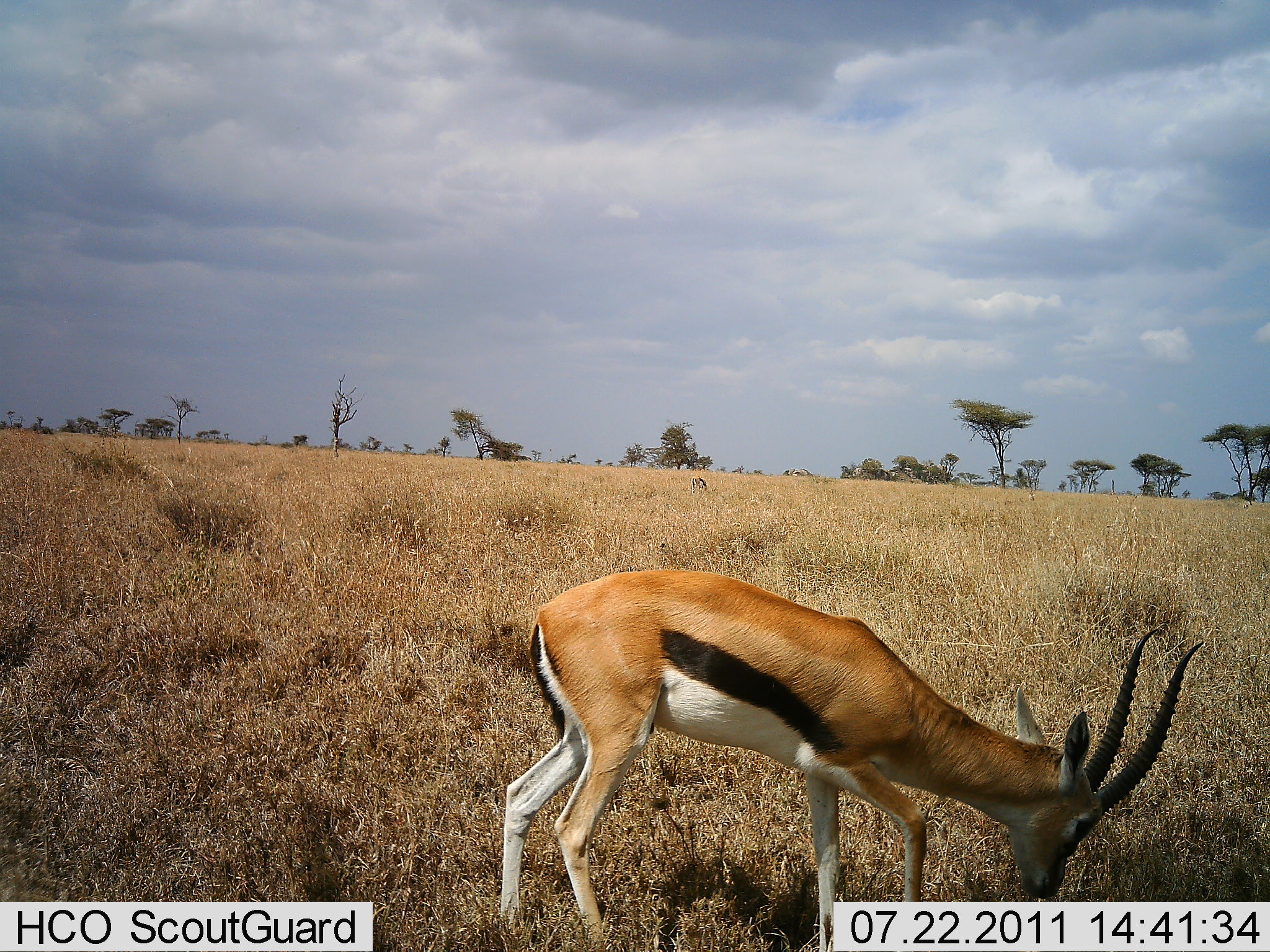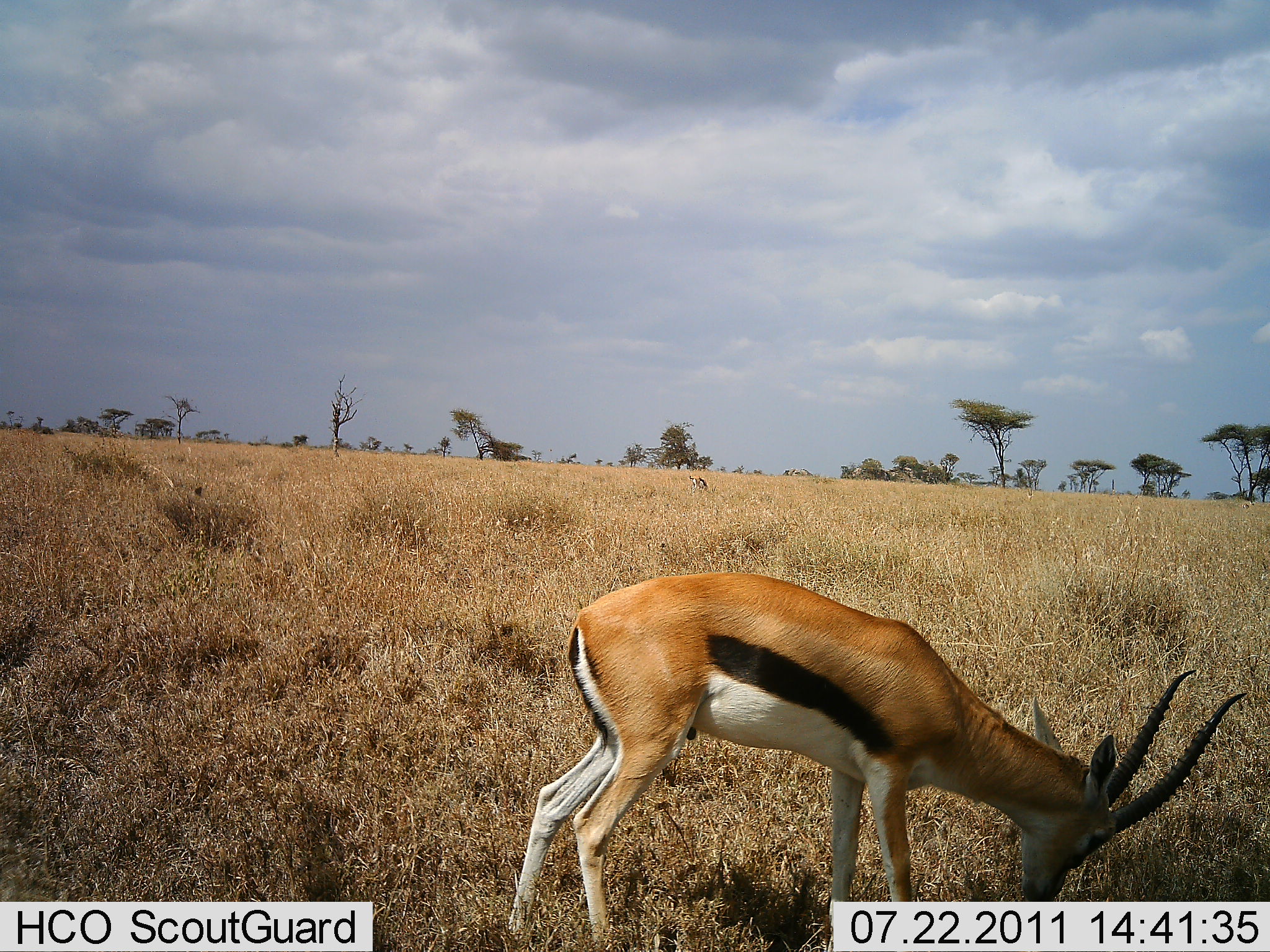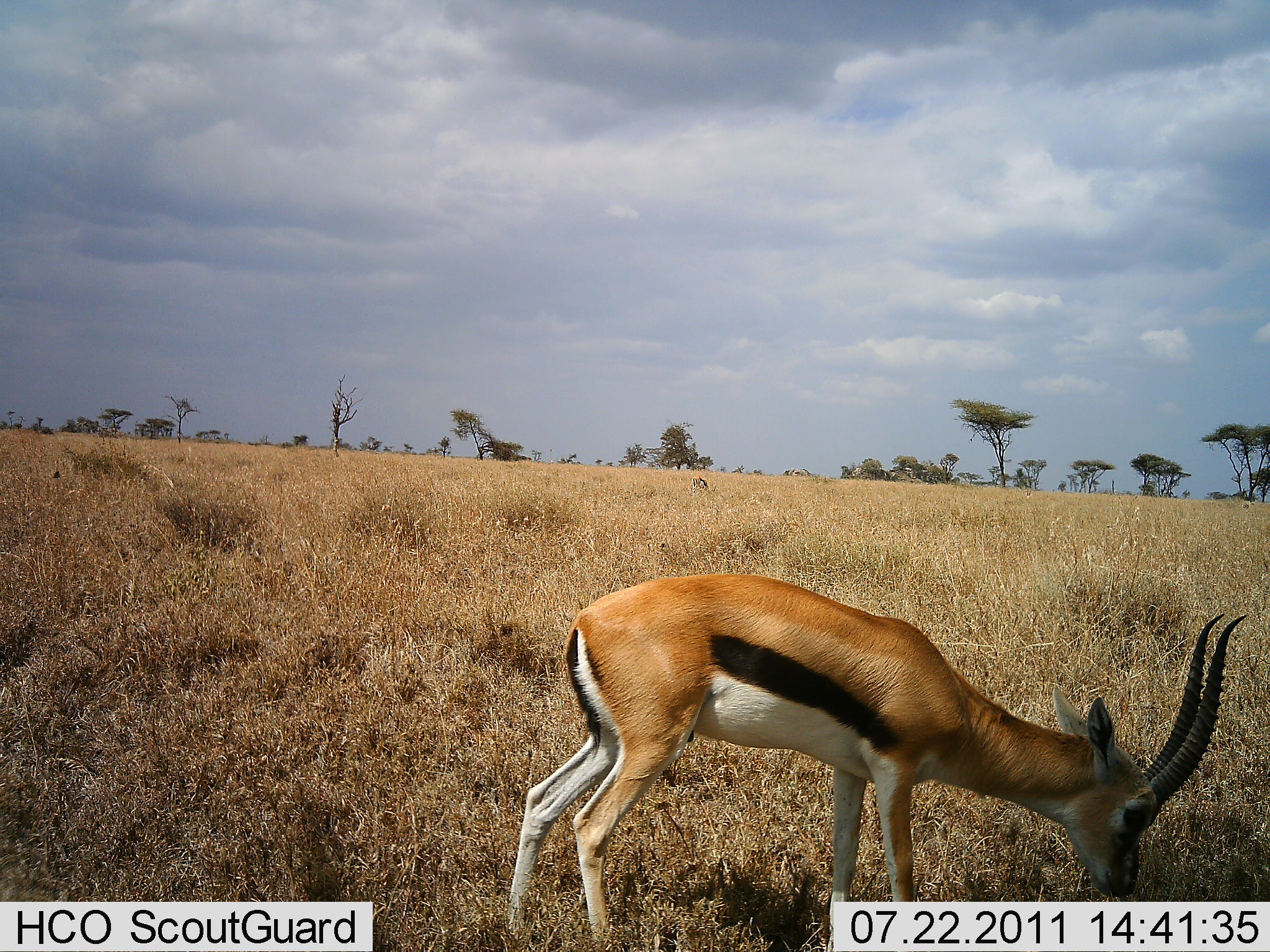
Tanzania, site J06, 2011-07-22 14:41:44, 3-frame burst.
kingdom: Animalia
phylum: Chordata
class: Mammalia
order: Artiodactyla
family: Bovidae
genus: Eudorcas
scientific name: Eudorcas thomsonii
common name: thomson's gazelle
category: gazellethomsons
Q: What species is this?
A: Gazellethomsons (thomson's gazelle) (Eudorcas thomsonii).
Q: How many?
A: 1.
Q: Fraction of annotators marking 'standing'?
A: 33%.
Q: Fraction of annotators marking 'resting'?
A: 0%.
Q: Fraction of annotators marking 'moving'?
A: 8%.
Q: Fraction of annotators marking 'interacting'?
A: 0%.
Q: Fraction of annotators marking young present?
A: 0%.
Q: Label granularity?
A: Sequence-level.